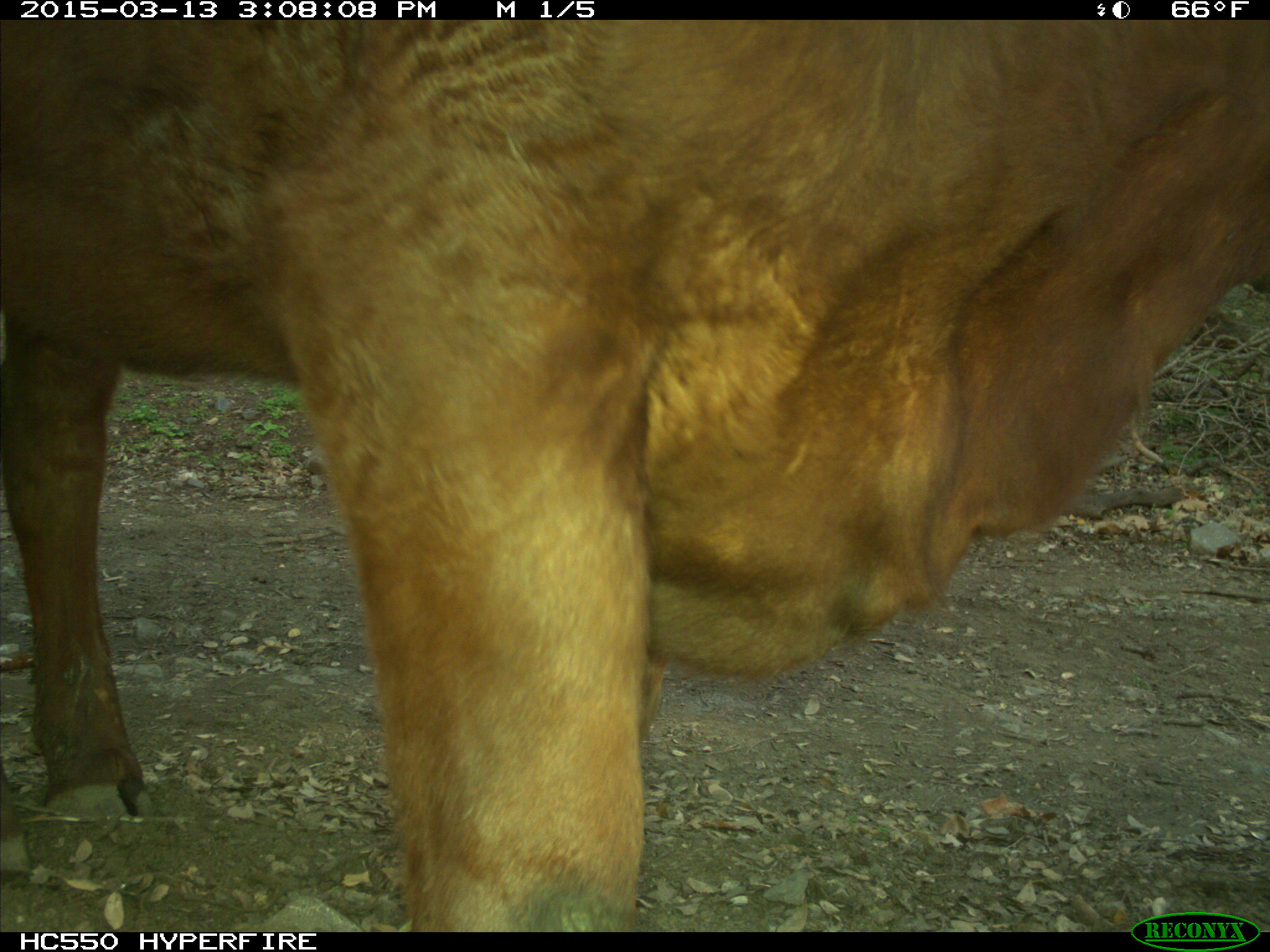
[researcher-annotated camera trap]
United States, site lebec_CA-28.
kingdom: Animalia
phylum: Chordata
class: Mammalia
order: Artiodactyla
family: Bovidae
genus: Bos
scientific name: Bos taurus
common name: domestic cow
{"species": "Bos taurus (domestic cow)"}